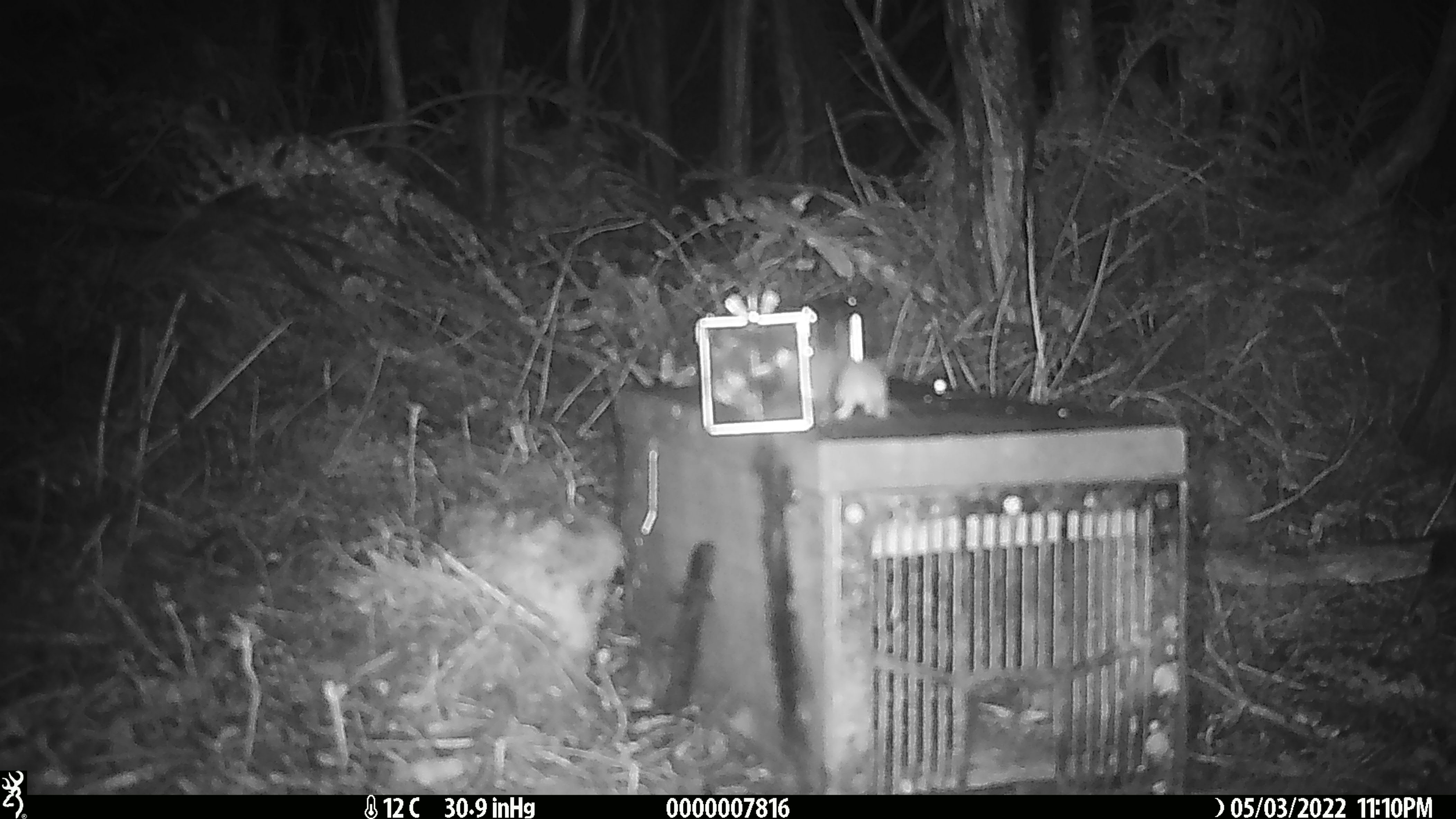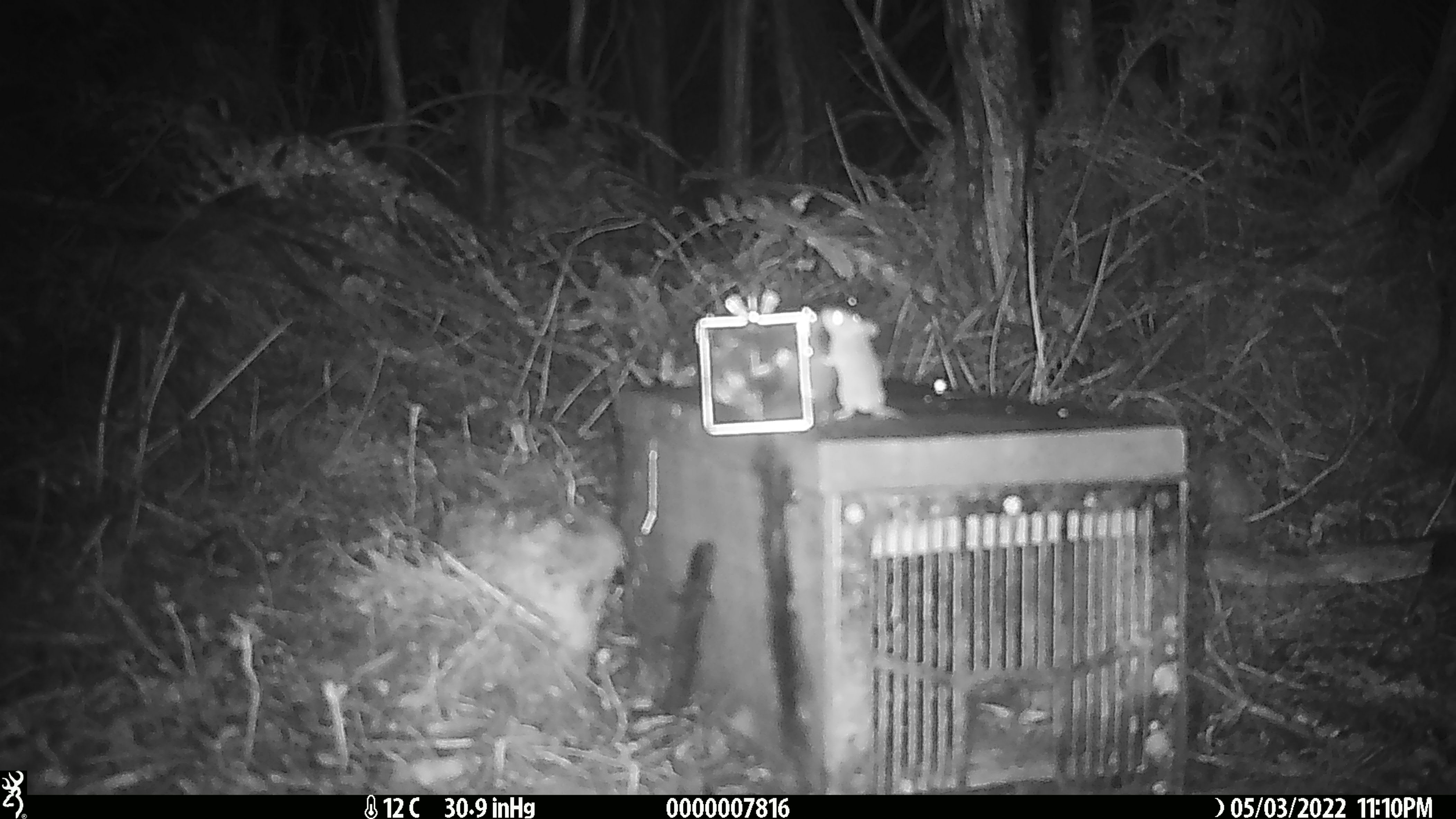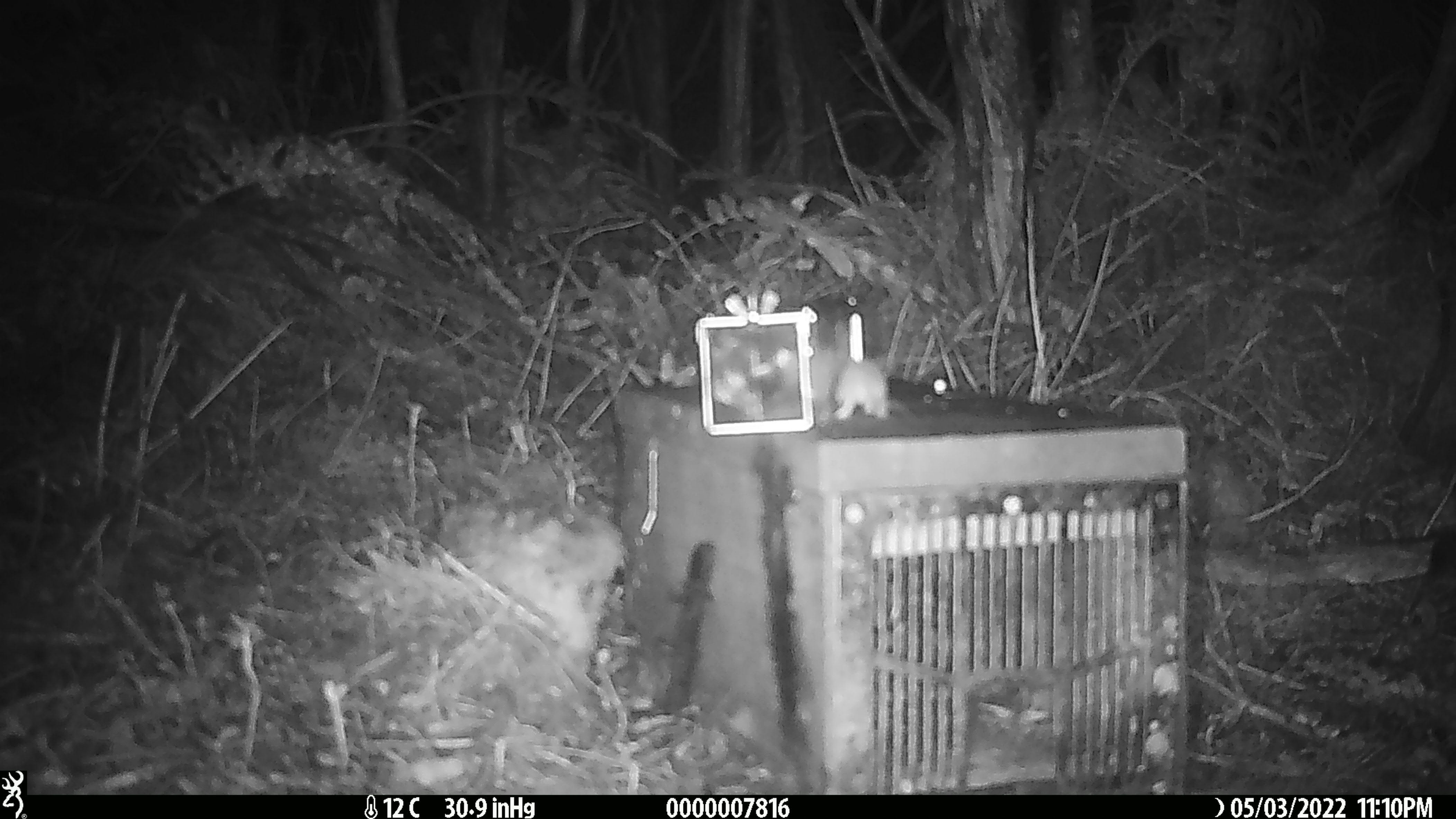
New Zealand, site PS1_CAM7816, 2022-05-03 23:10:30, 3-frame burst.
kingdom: Animalia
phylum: Chordata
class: Mammalia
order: Rodentia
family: Muridae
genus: Mus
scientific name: Mus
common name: mouse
Mouse (Mus).